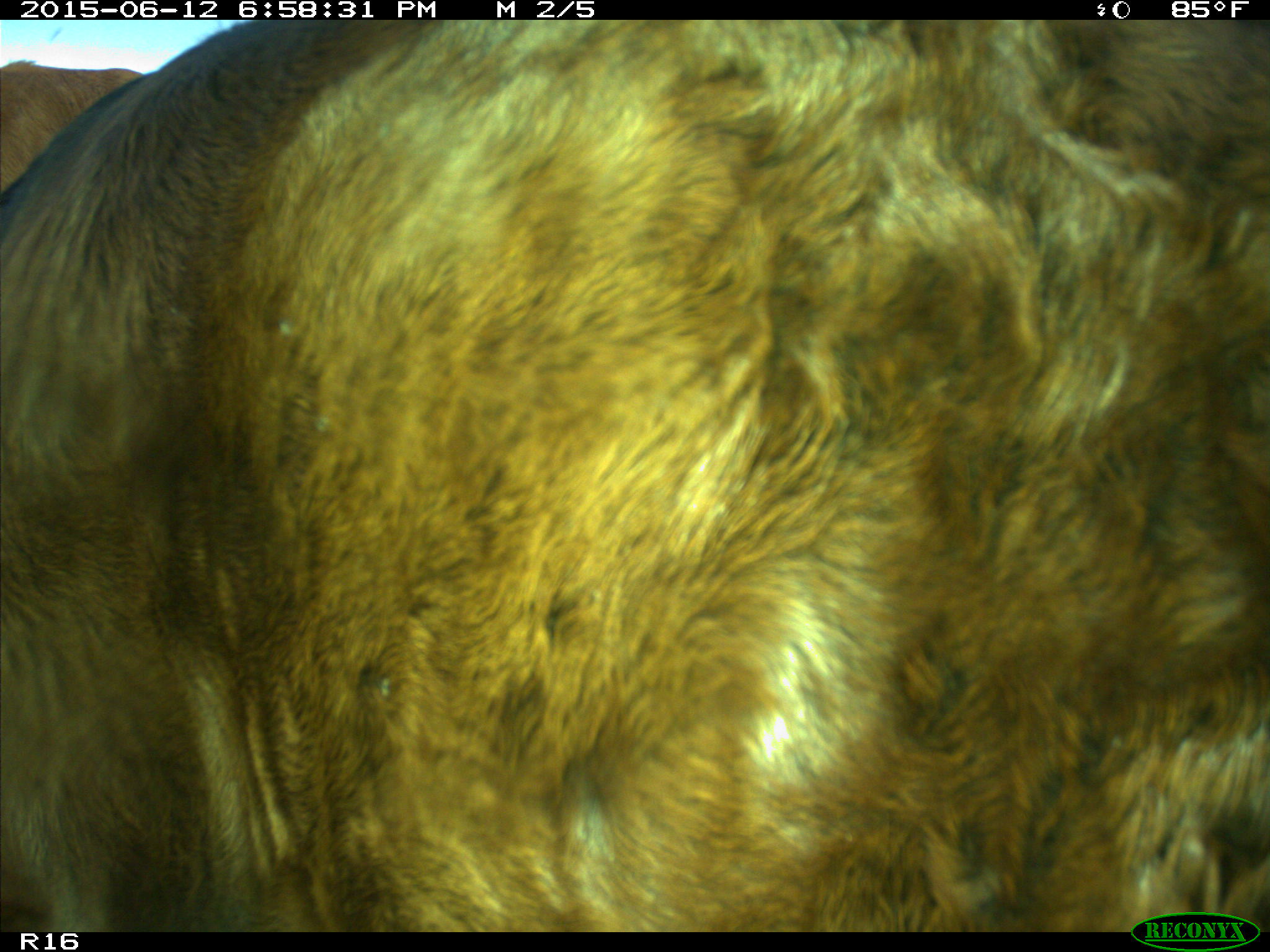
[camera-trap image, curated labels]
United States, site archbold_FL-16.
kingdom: Animalia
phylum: Chordata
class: Mammalia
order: Artiodactyla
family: Bovidae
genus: Bos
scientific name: Bos taurus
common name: domestic cow